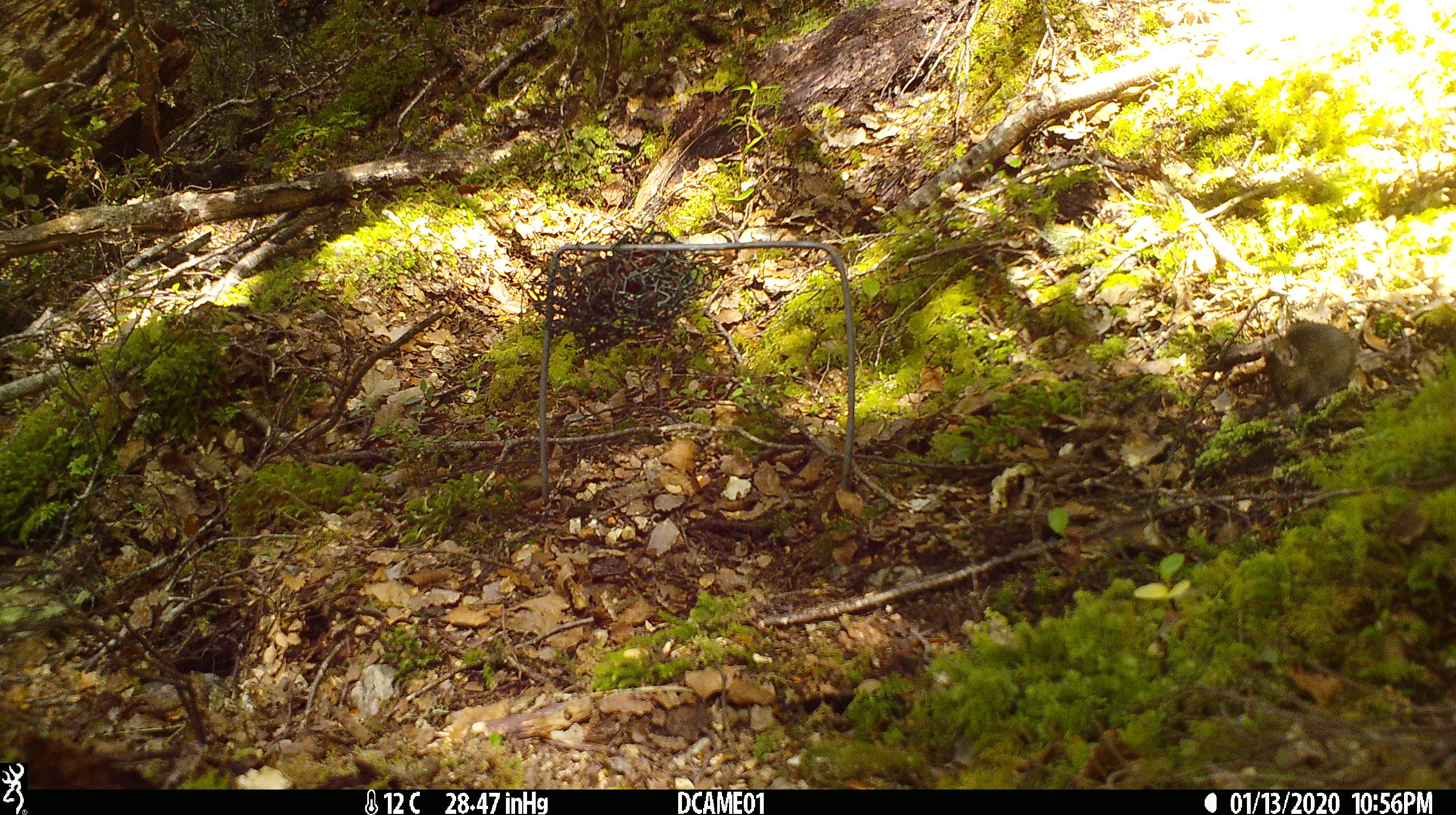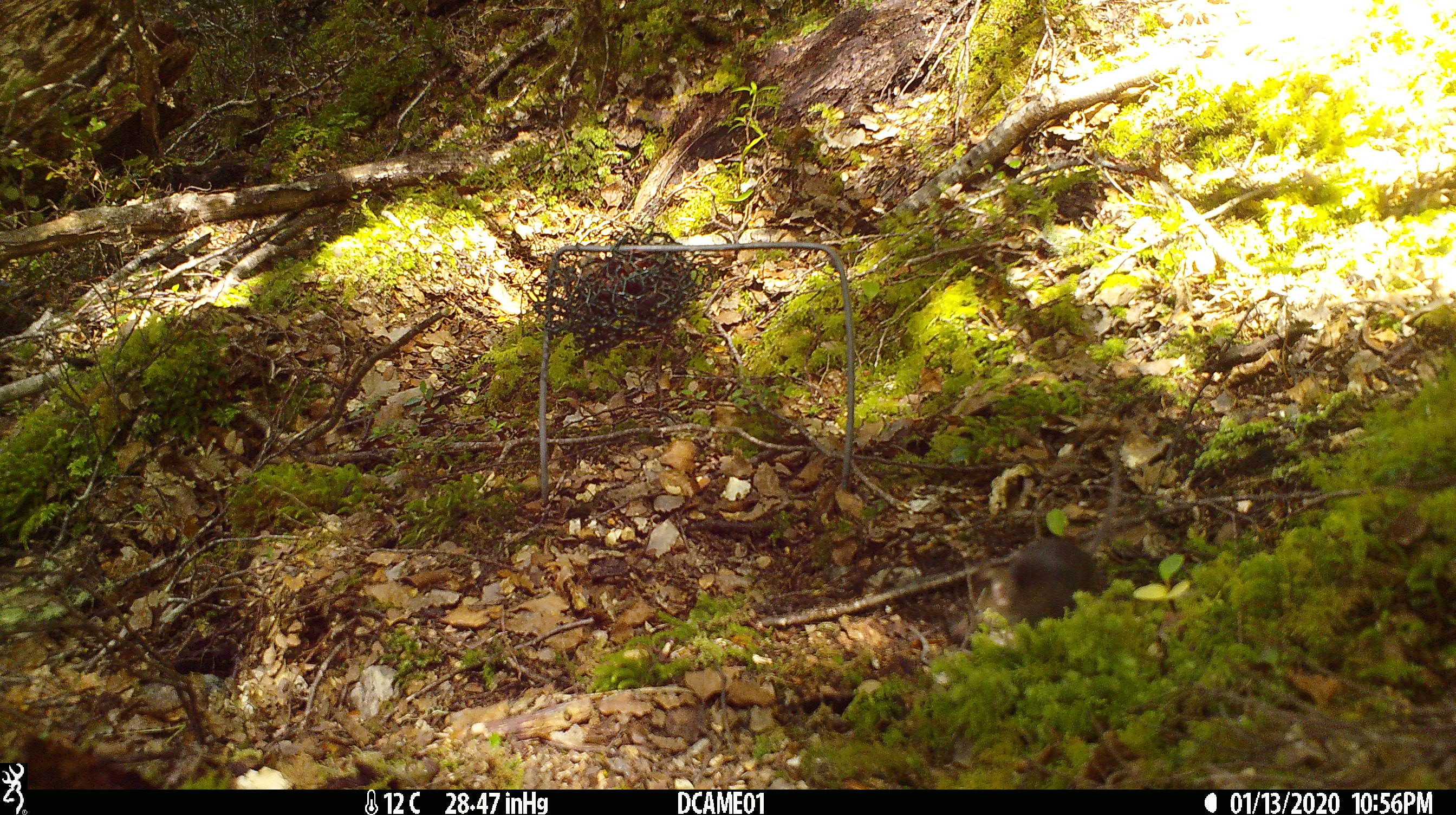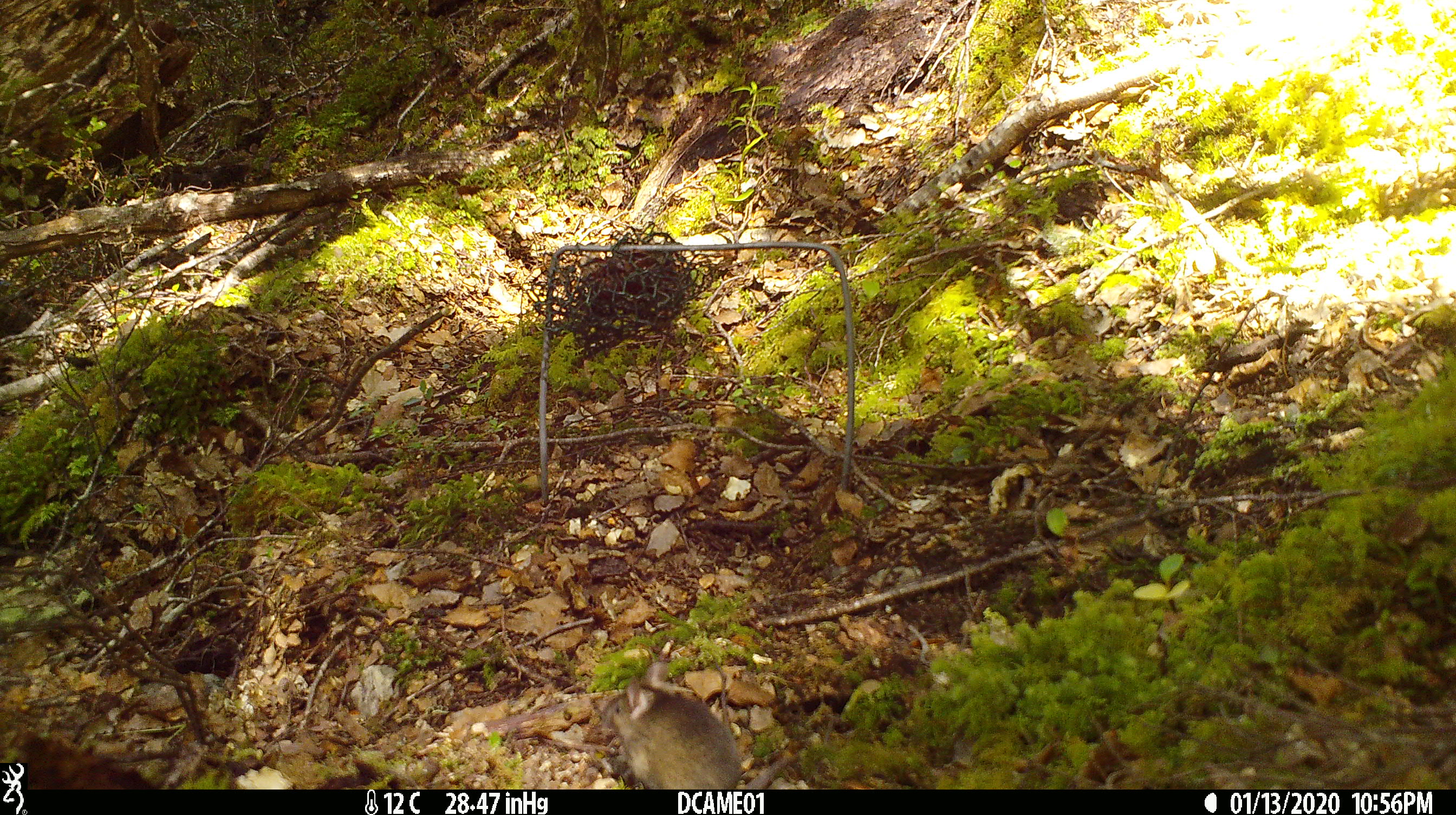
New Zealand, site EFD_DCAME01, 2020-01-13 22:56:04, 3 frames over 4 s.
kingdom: Animalia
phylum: Chordata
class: Mammalia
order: Rodentia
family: Muridae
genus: Mus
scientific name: Mus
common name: mouse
Mouse (Mus).